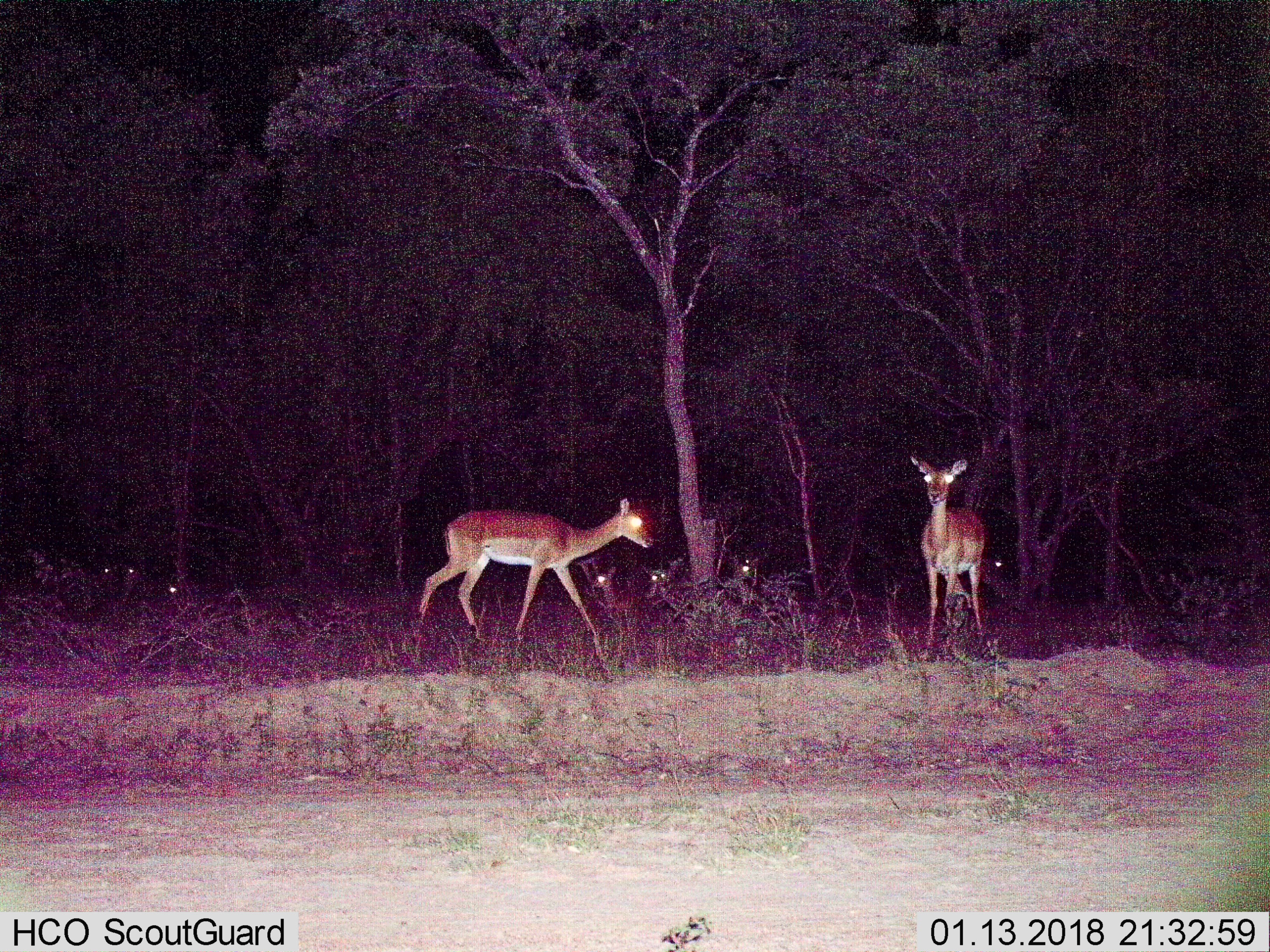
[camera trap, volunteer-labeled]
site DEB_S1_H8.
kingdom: Animalia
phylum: Chordata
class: Mammalia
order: Artiodactyla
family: Bovidae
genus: Aepyceros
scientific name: Aepyceros melampus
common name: impala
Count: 9.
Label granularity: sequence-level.